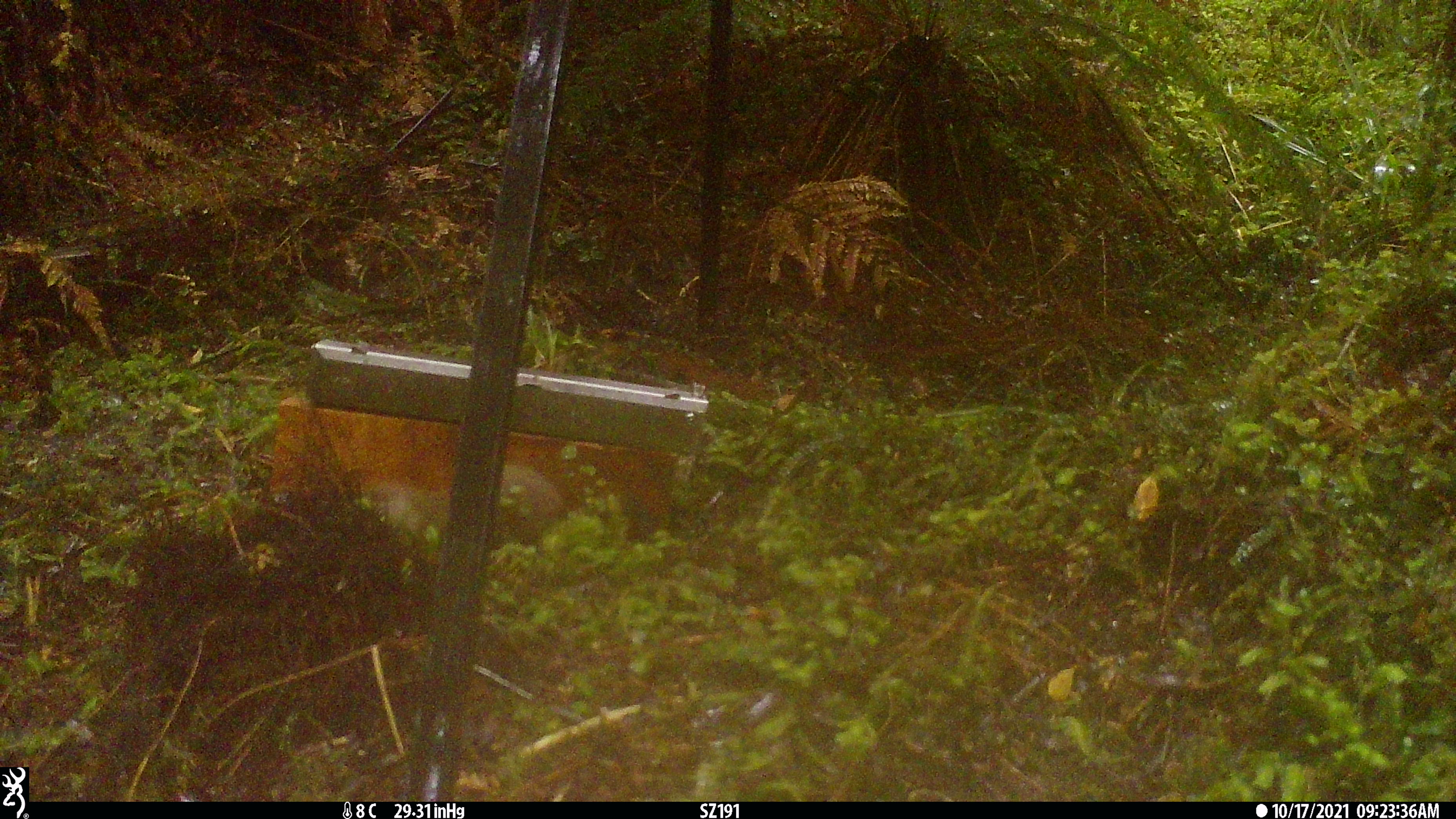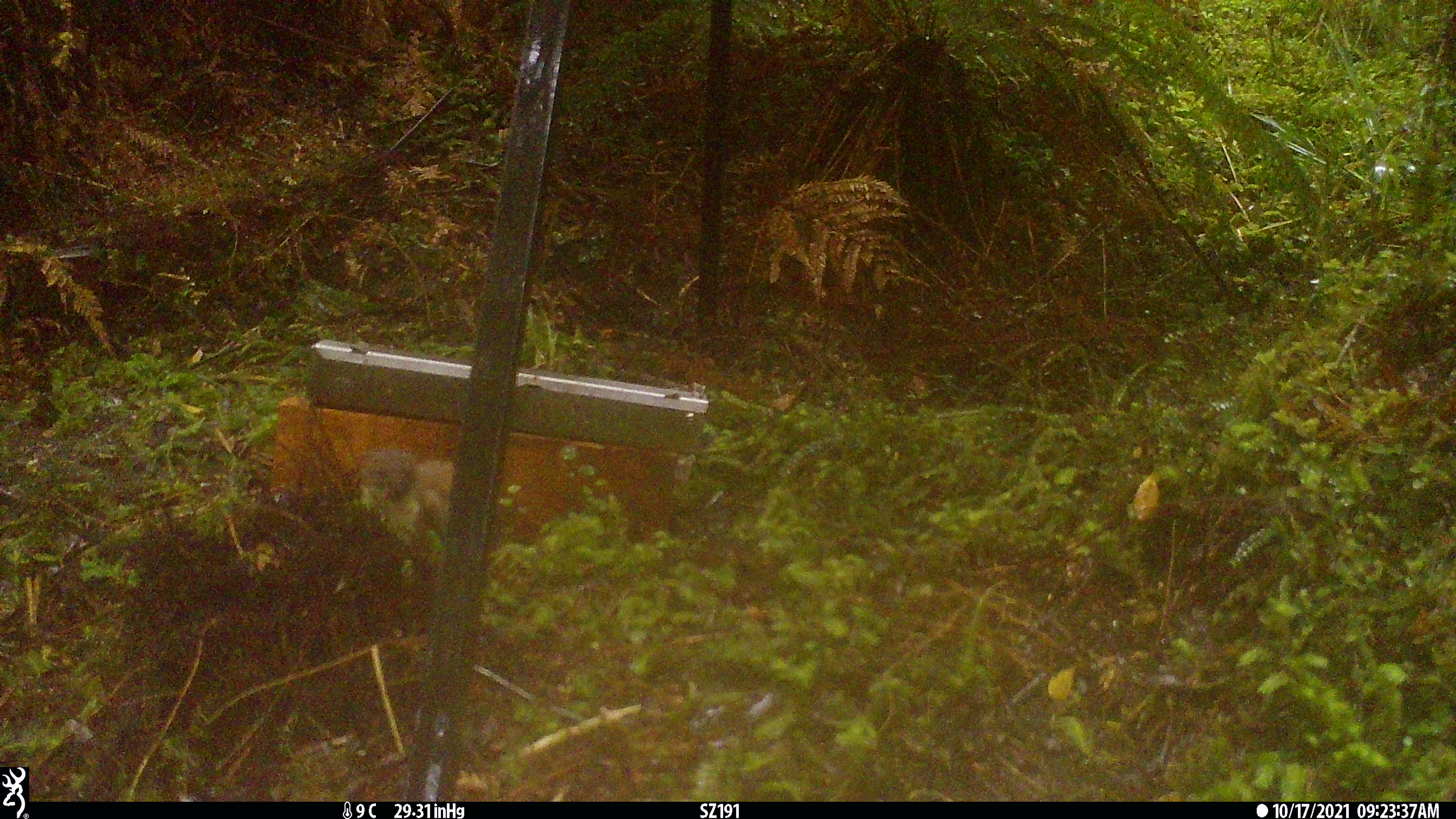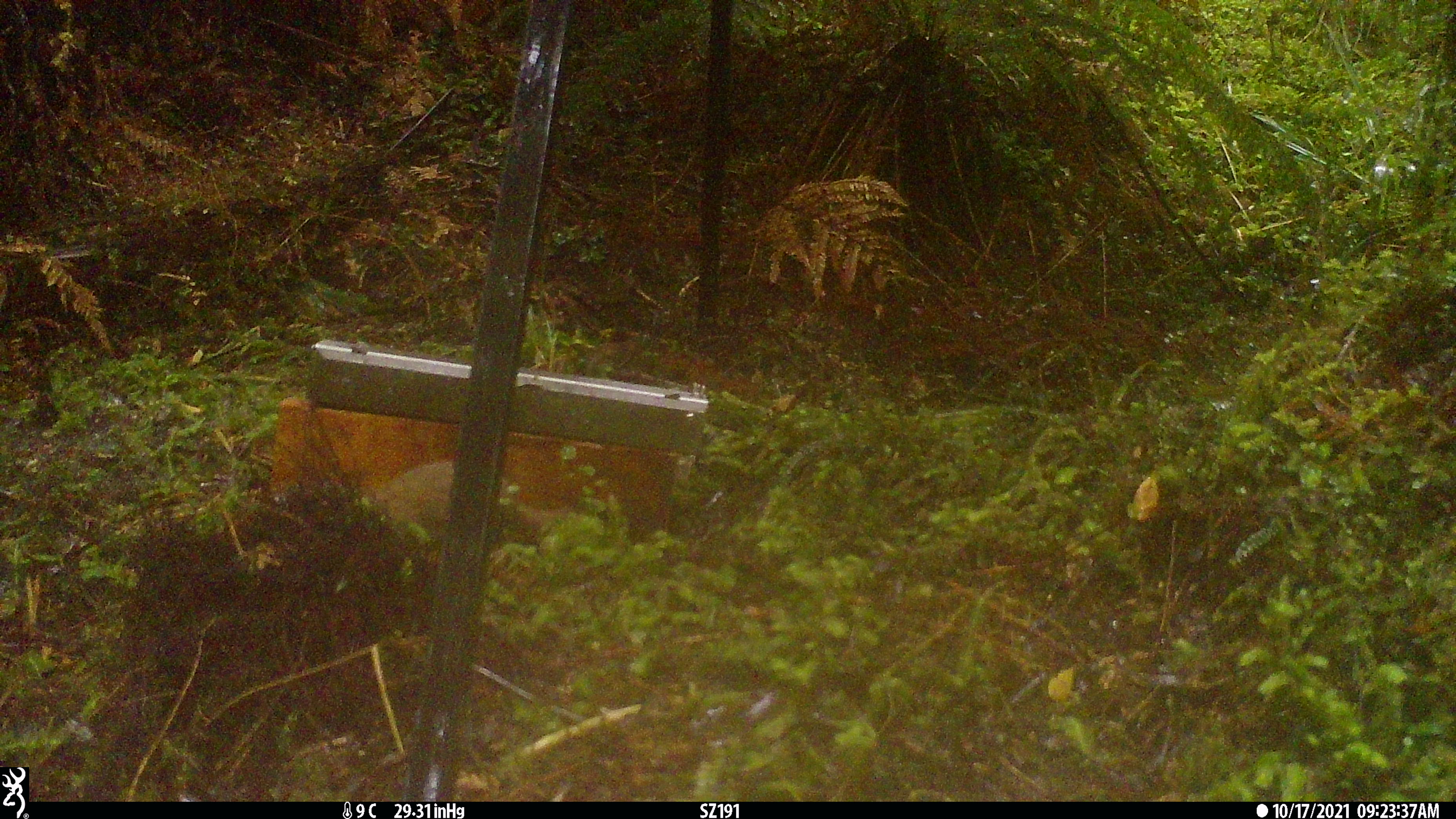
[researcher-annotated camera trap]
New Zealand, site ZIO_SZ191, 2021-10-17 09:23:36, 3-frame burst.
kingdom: Animalia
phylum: Chordata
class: Mammalia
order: Carnivora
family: Mustelidae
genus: Mustela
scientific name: Mustela erminea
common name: stoat